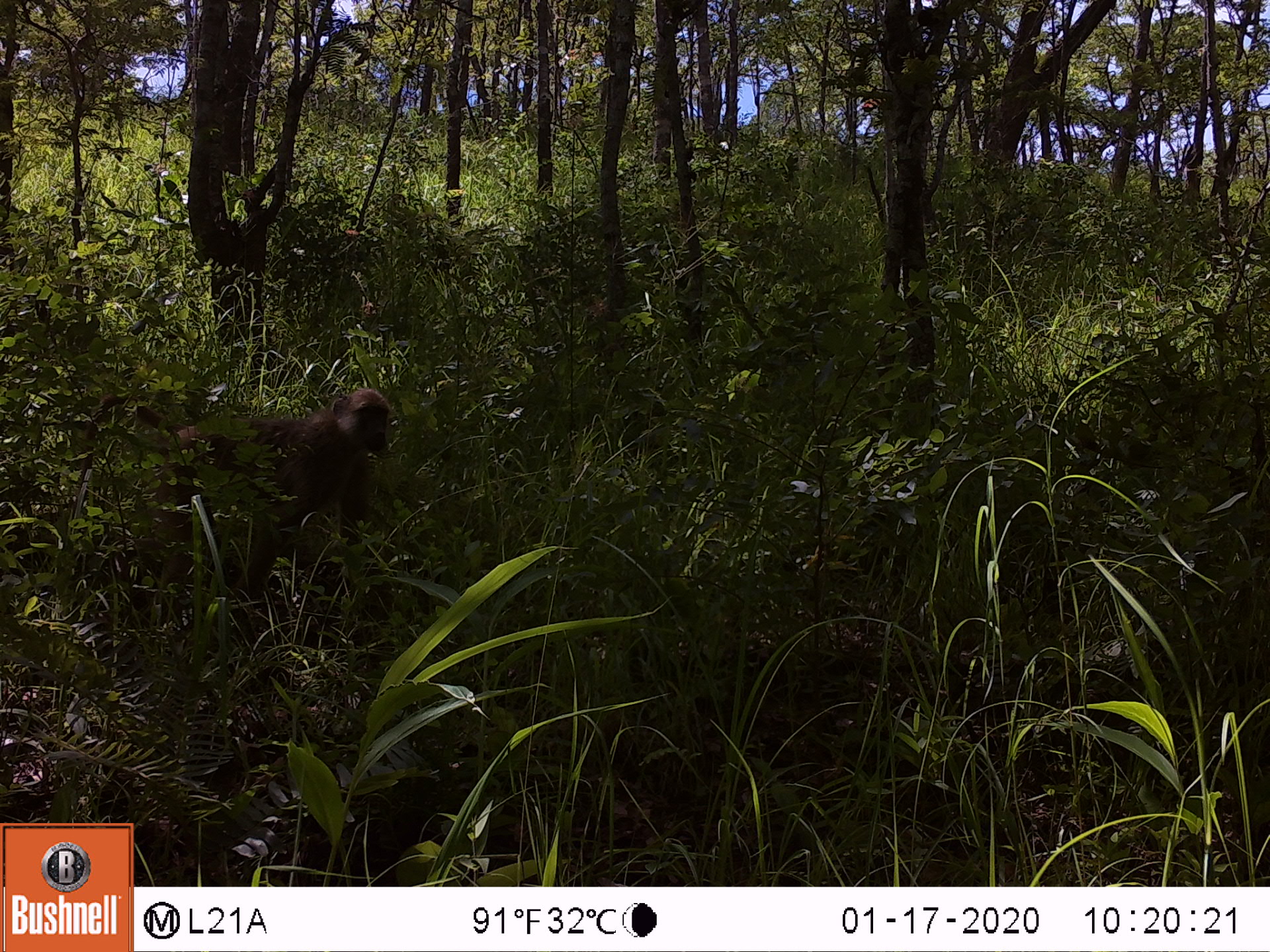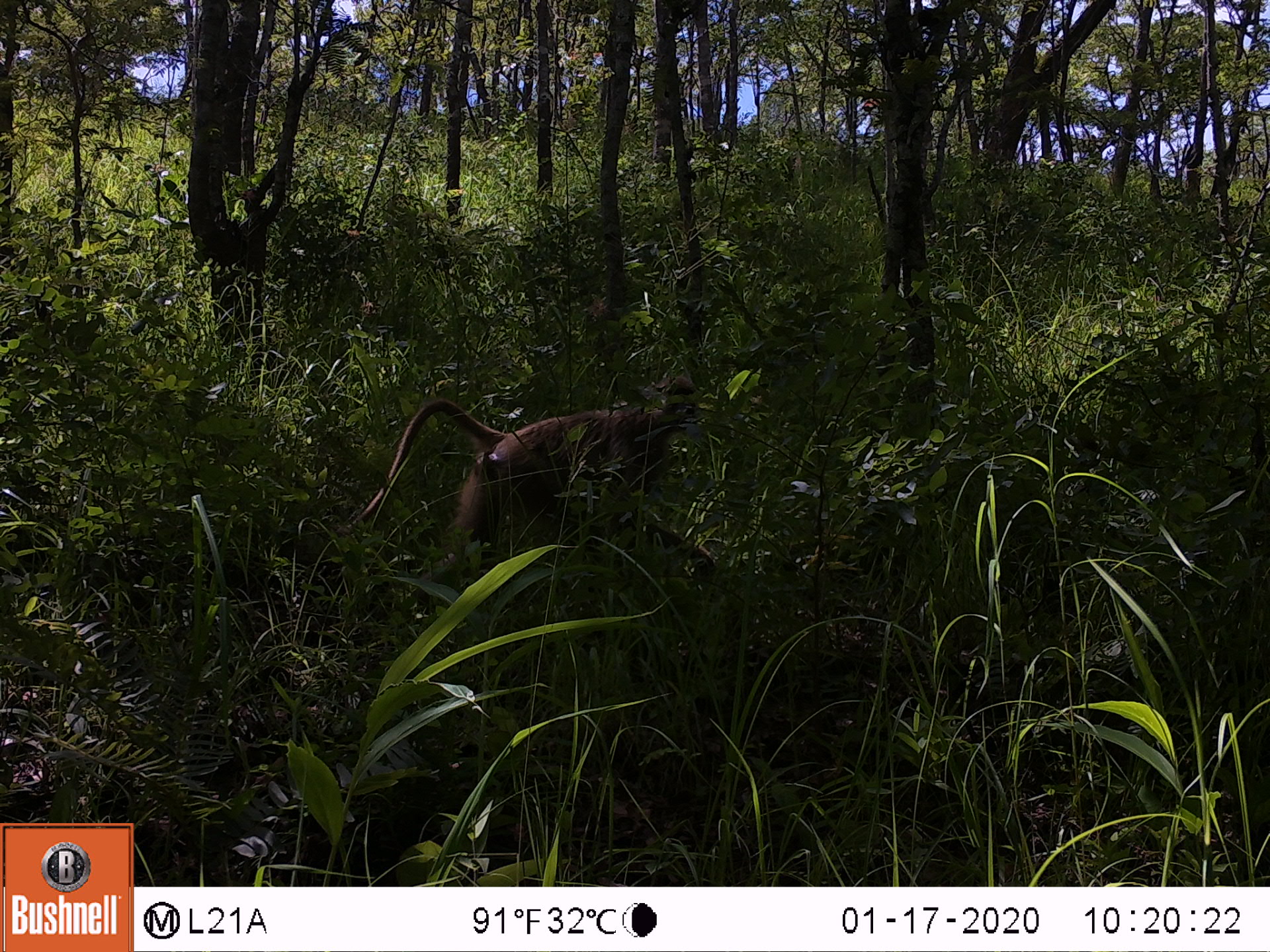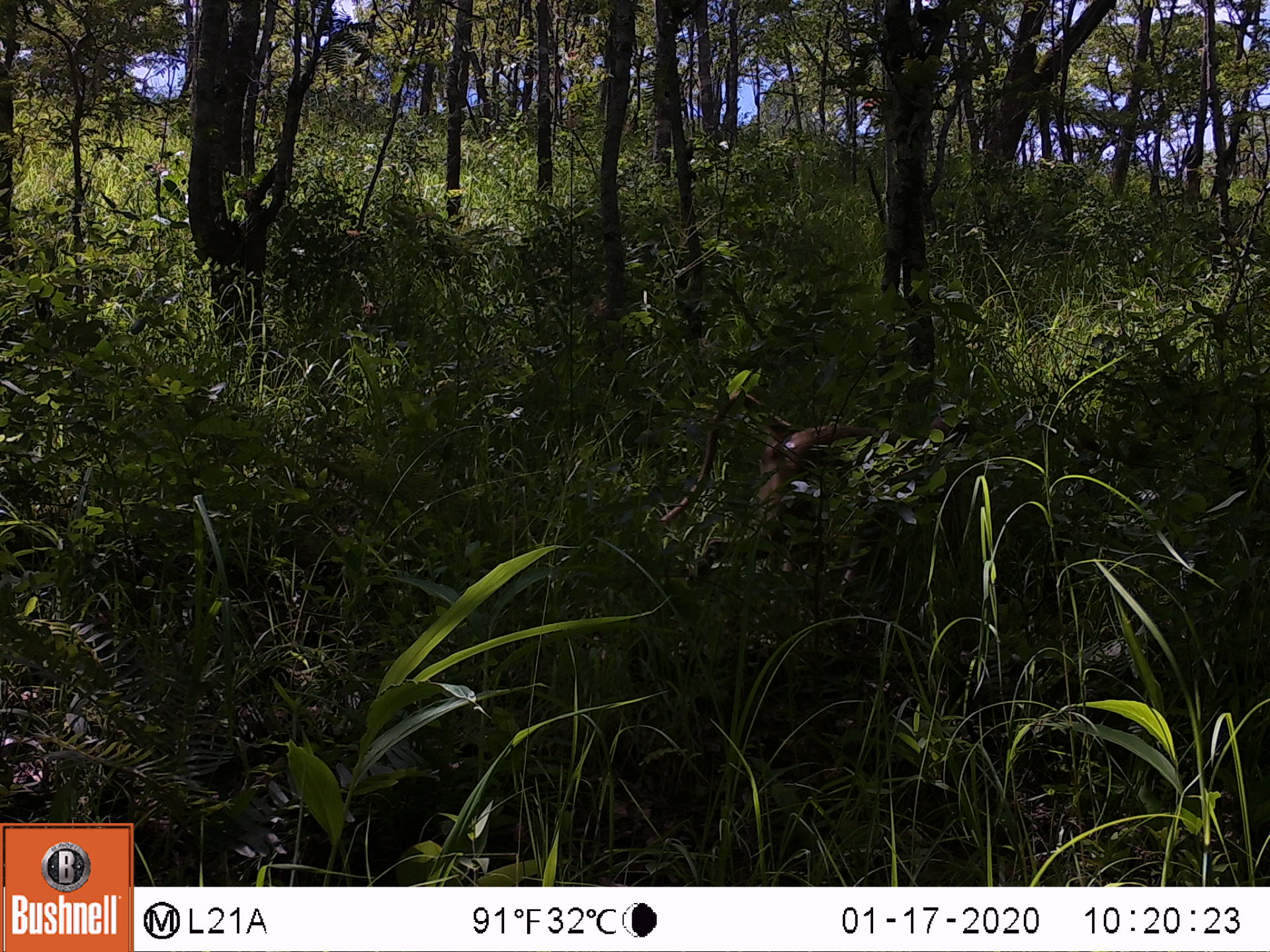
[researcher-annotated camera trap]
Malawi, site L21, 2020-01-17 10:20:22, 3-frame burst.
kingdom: Animalia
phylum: Chordata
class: Mammalia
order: Primates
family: Cercopithecidae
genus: Papio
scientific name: Papio cynocephalus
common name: yellow baboon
Yellow baboon (Papio cynocephalus), count 1.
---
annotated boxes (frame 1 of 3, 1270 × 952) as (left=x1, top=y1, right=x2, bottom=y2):
yellow baboon: (left=71, top=382, right=396, bottom=626)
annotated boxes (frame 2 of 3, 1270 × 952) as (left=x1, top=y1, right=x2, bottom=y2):
yellow baboon: (left=359, top=372, right=710, bottom=587)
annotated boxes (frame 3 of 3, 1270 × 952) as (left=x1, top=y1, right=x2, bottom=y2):
yellow baboon: (left=656, top=395, right=973, bottom=579)